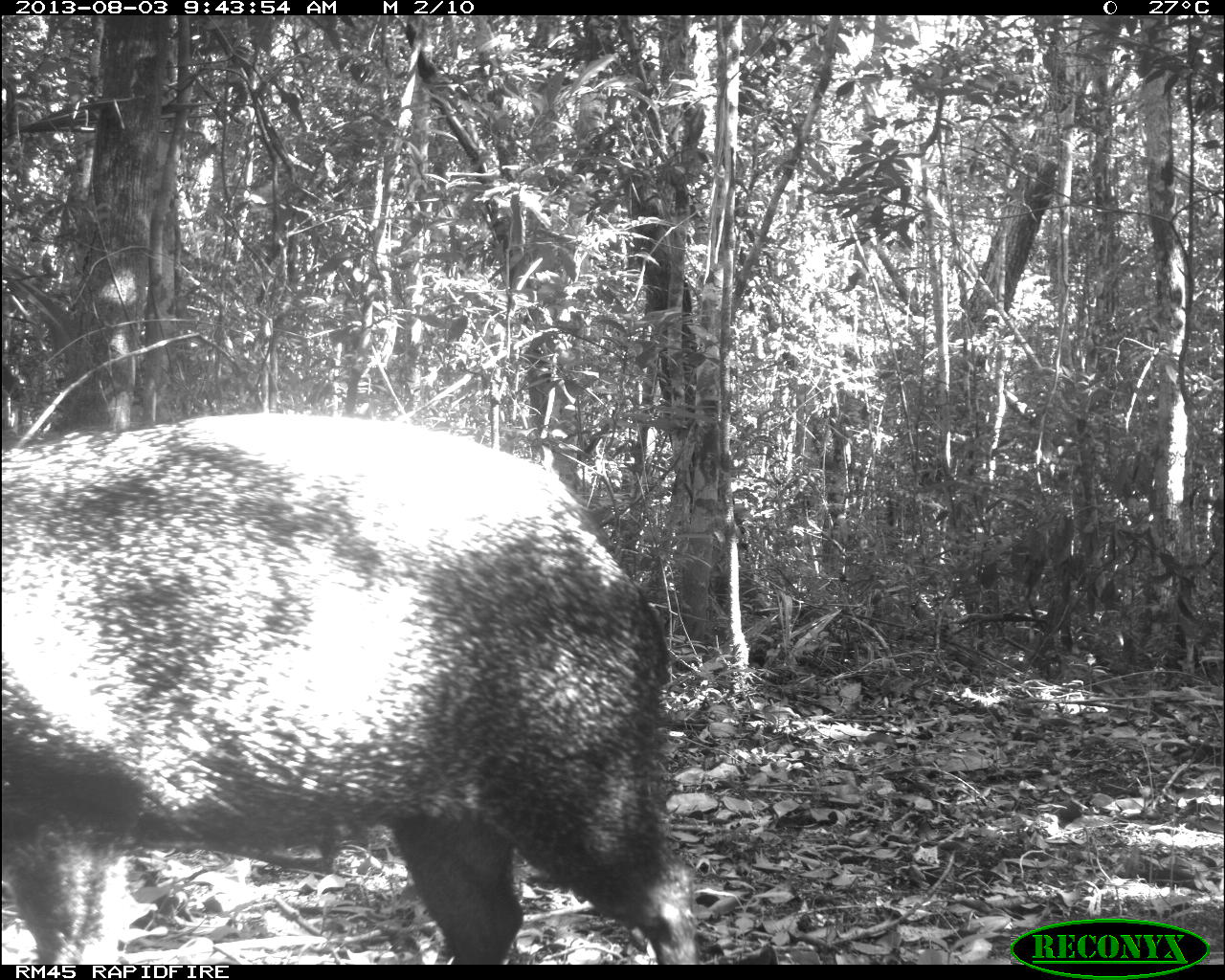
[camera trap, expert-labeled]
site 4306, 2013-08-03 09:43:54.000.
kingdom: Animalia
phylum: Chordata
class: Mammalia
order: Artiodactyla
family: Tayassuidae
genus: Pecari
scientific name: Pecari tajacu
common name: collared peccary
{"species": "Pecari tajacu (collared peccary)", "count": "1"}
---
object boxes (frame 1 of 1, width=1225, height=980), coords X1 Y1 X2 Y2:
pecari tajacu: 0 410 691 963